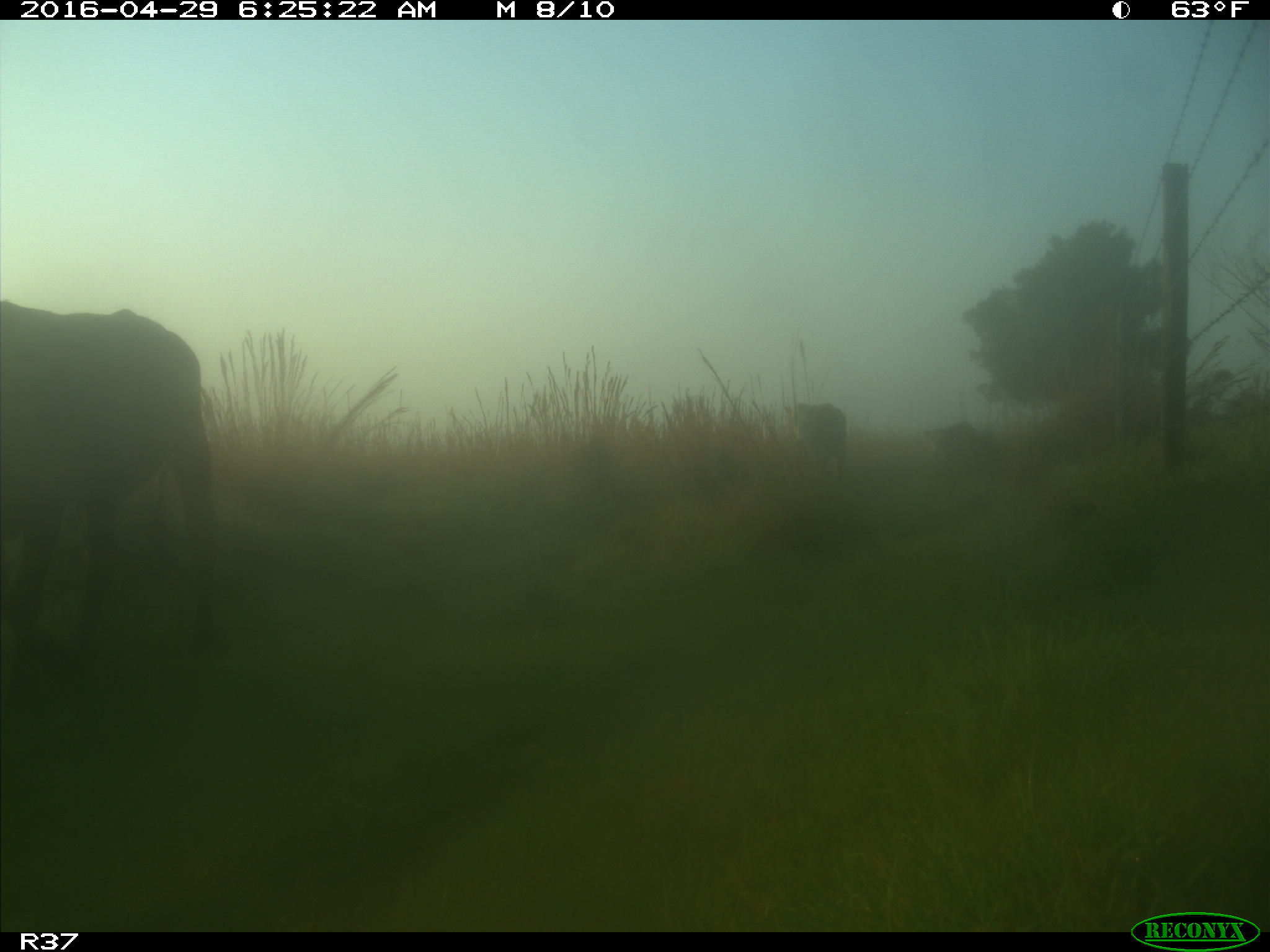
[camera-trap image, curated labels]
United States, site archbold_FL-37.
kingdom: Animalia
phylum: Chordata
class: Mammalia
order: Artiodactyla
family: Bovidae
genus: Bos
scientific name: Bos taurus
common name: domestic cow